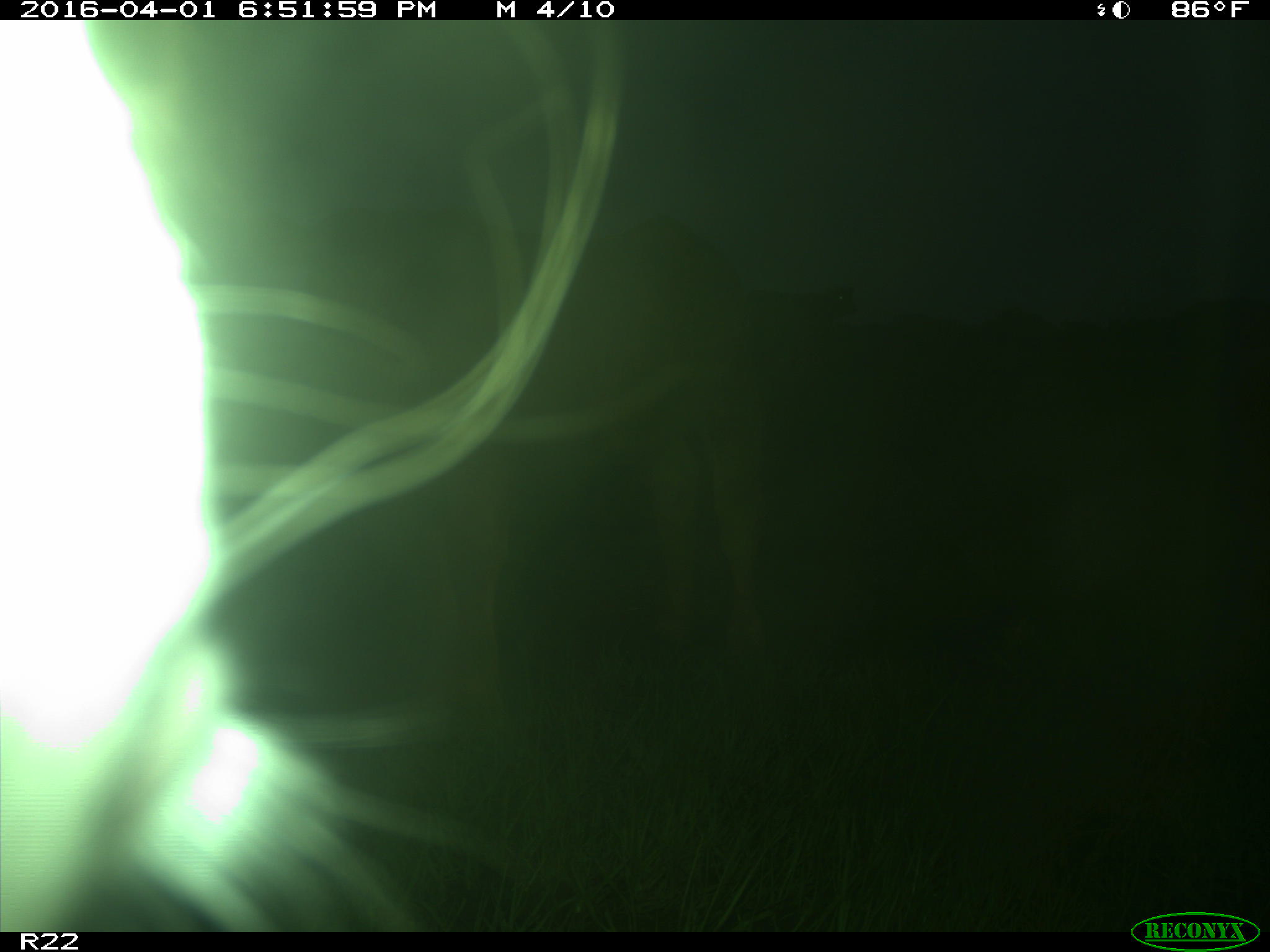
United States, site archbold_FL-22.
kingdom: Animalia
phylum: Chordata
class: Mammalia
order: Artiodactyla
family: Bovidae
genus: Bos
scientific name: Bos taurus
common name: domestic cow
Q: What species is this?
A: Bos taurus (domestic cow).